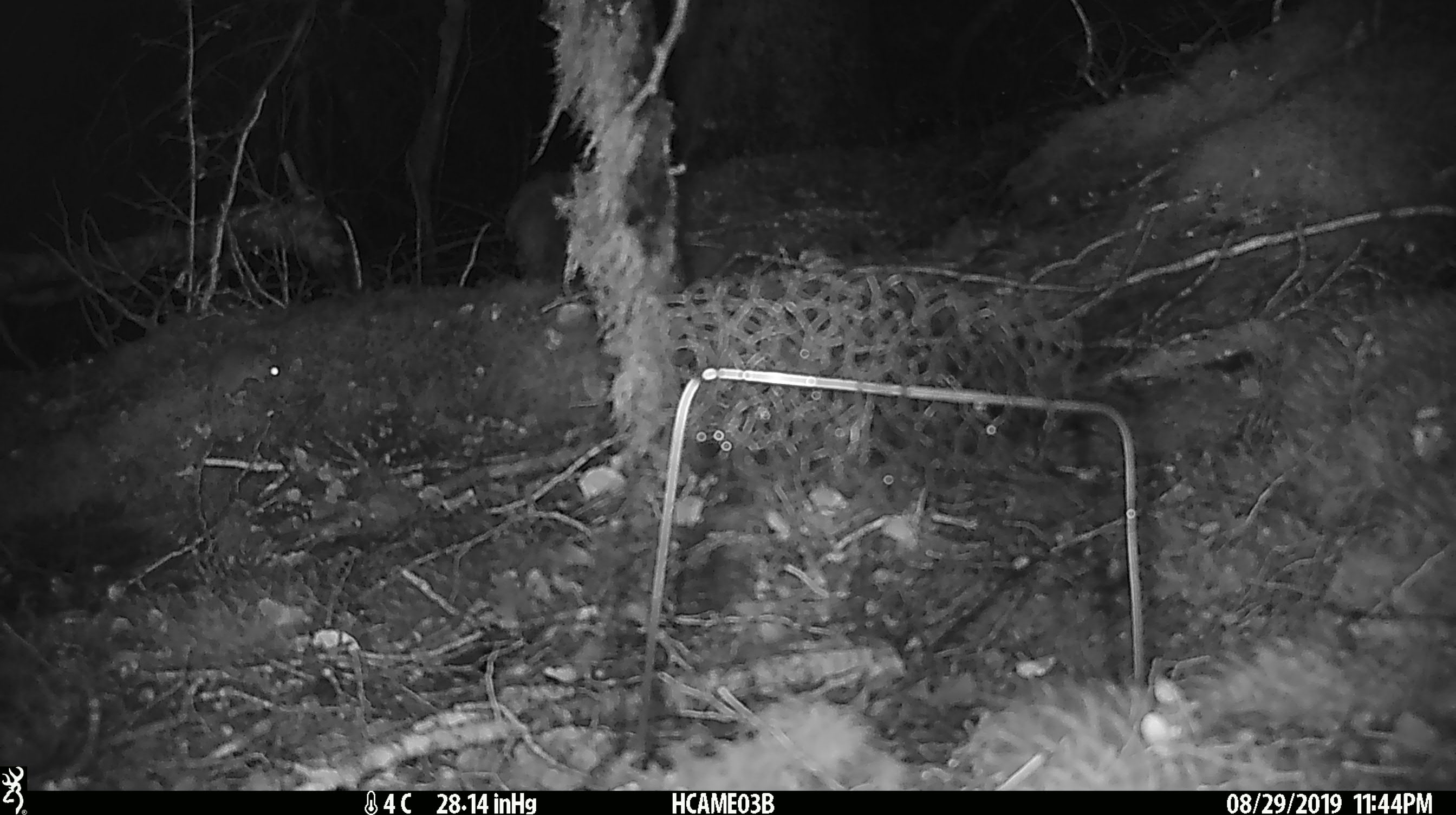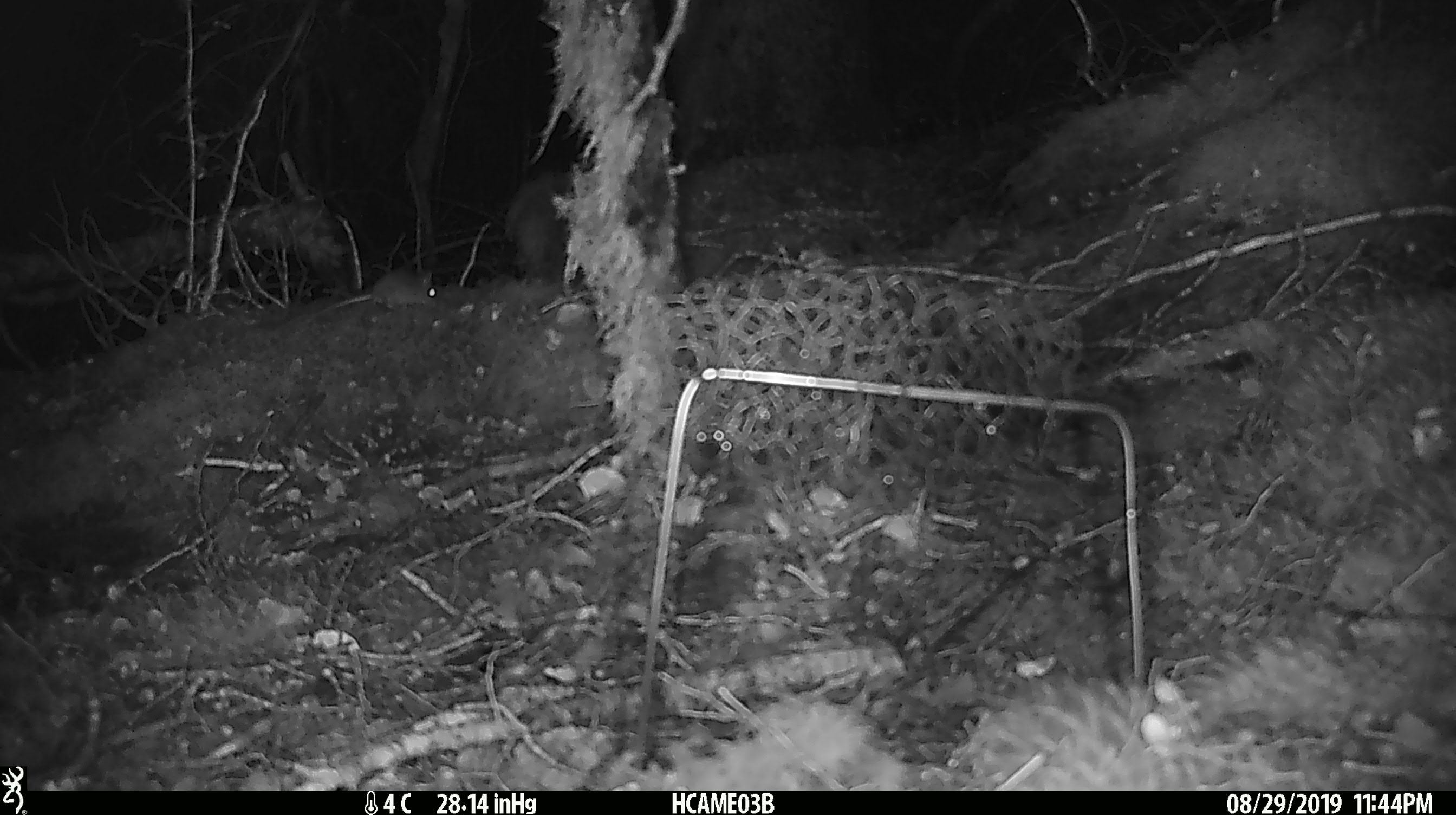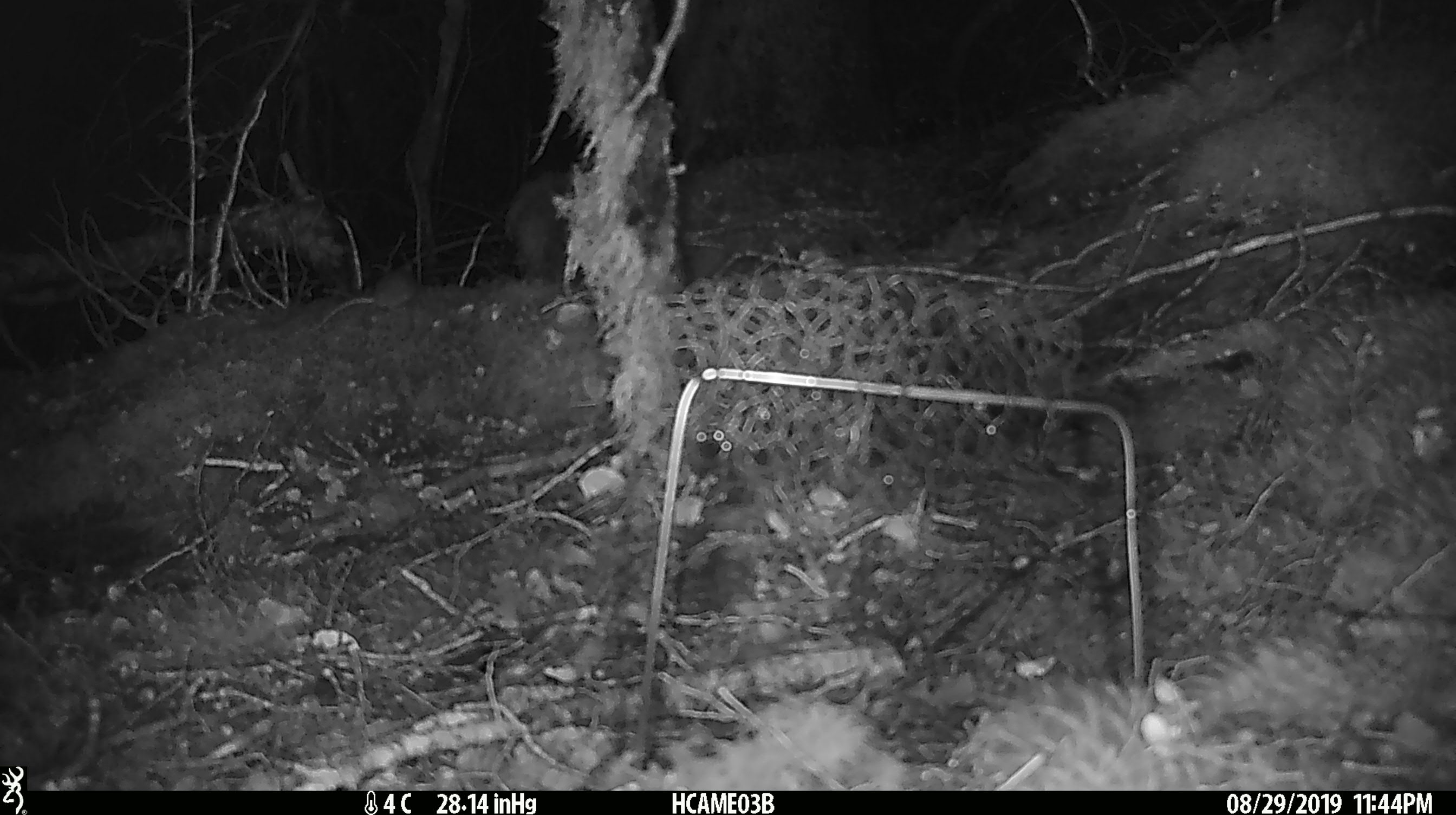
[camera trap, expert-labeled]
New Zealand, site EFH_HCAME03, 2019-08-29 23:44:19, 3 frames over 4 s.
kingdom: Animalia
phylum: Chordata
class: Mammalia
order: Rodentia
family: Muridae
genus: Mus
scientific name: Mus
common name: mouse